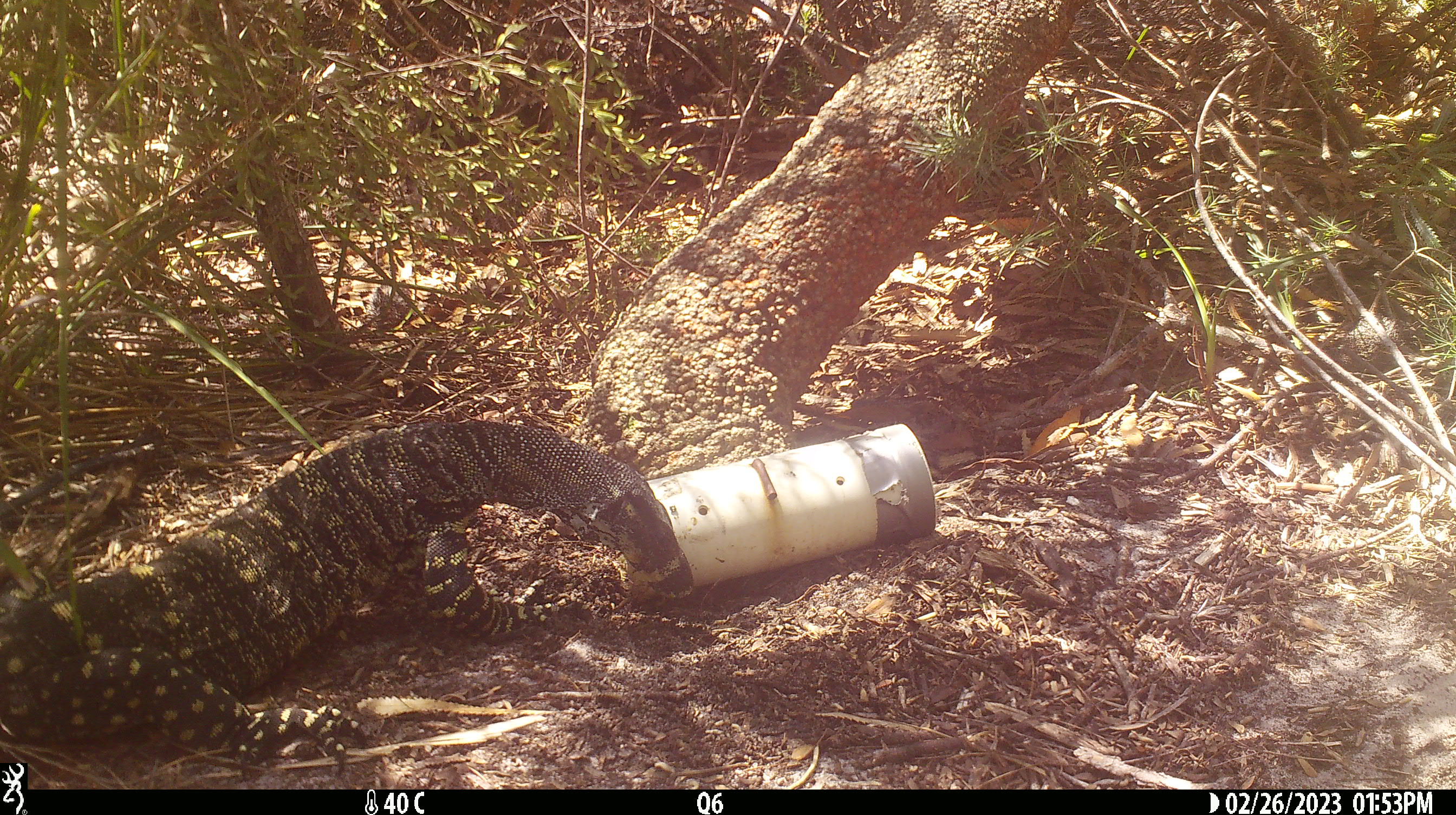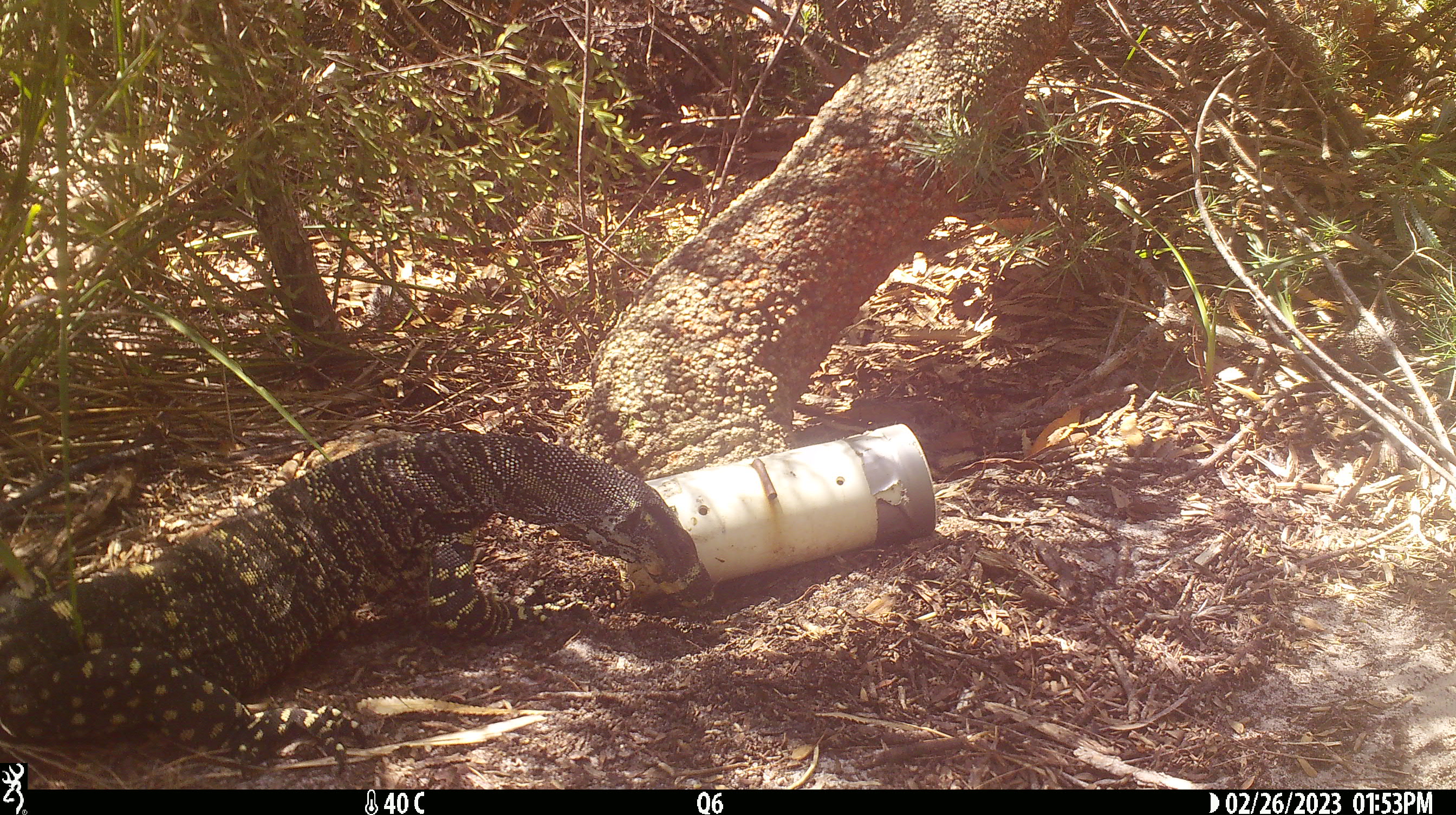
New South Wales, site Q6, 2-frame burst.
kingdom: Animalia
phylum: Chordata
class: Reptilia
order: Squamata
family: Varanidae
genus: Varanus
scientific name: Varanus varius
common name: lace monitor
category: goanna